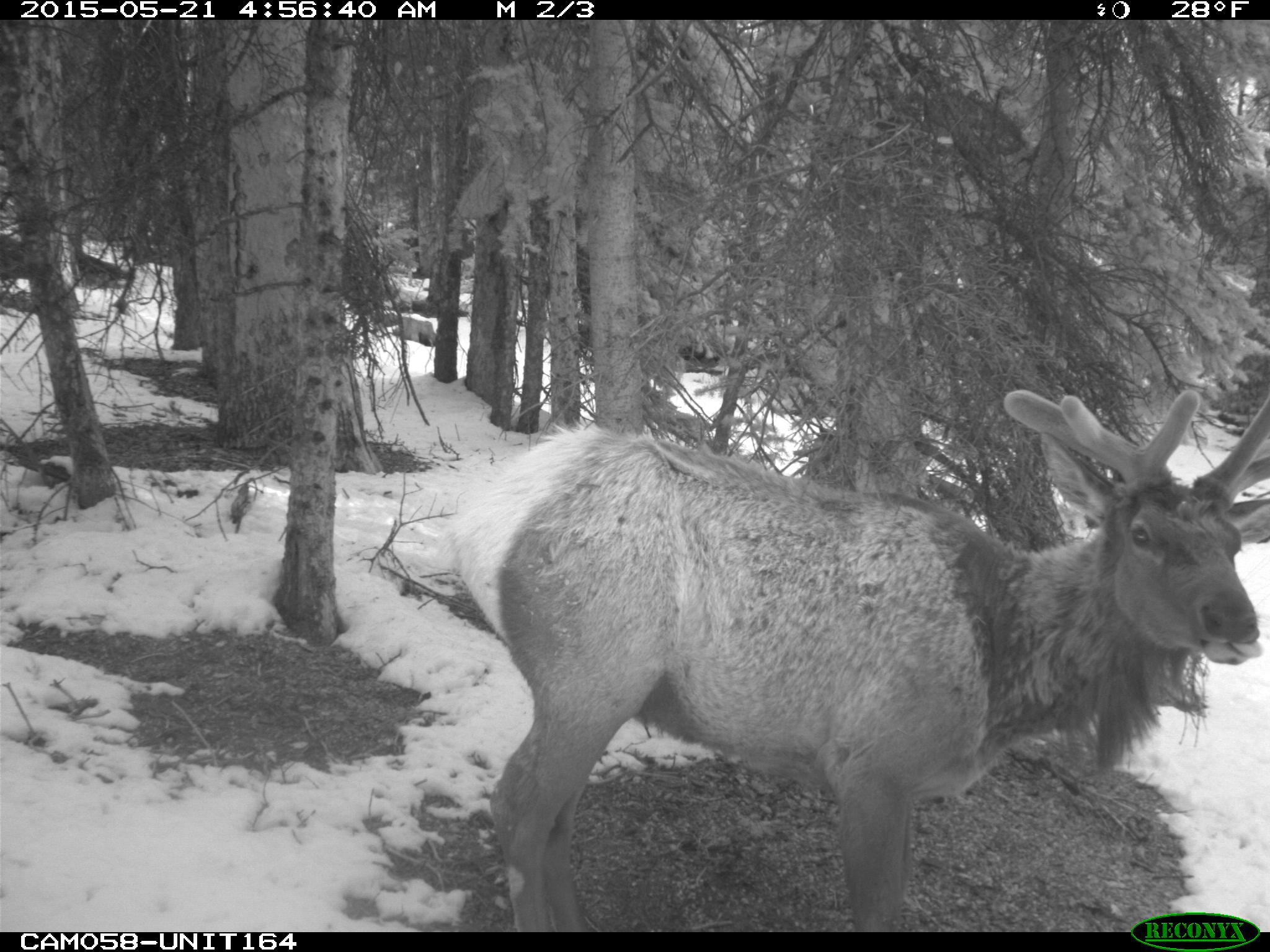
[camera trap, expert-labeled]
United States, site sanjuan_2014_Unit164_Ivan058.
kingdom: Animalia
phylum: Chordata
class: Mammalia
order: Artiodactyla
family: Cervidae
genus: Cervus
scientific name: Cervus elaphus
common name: red deer